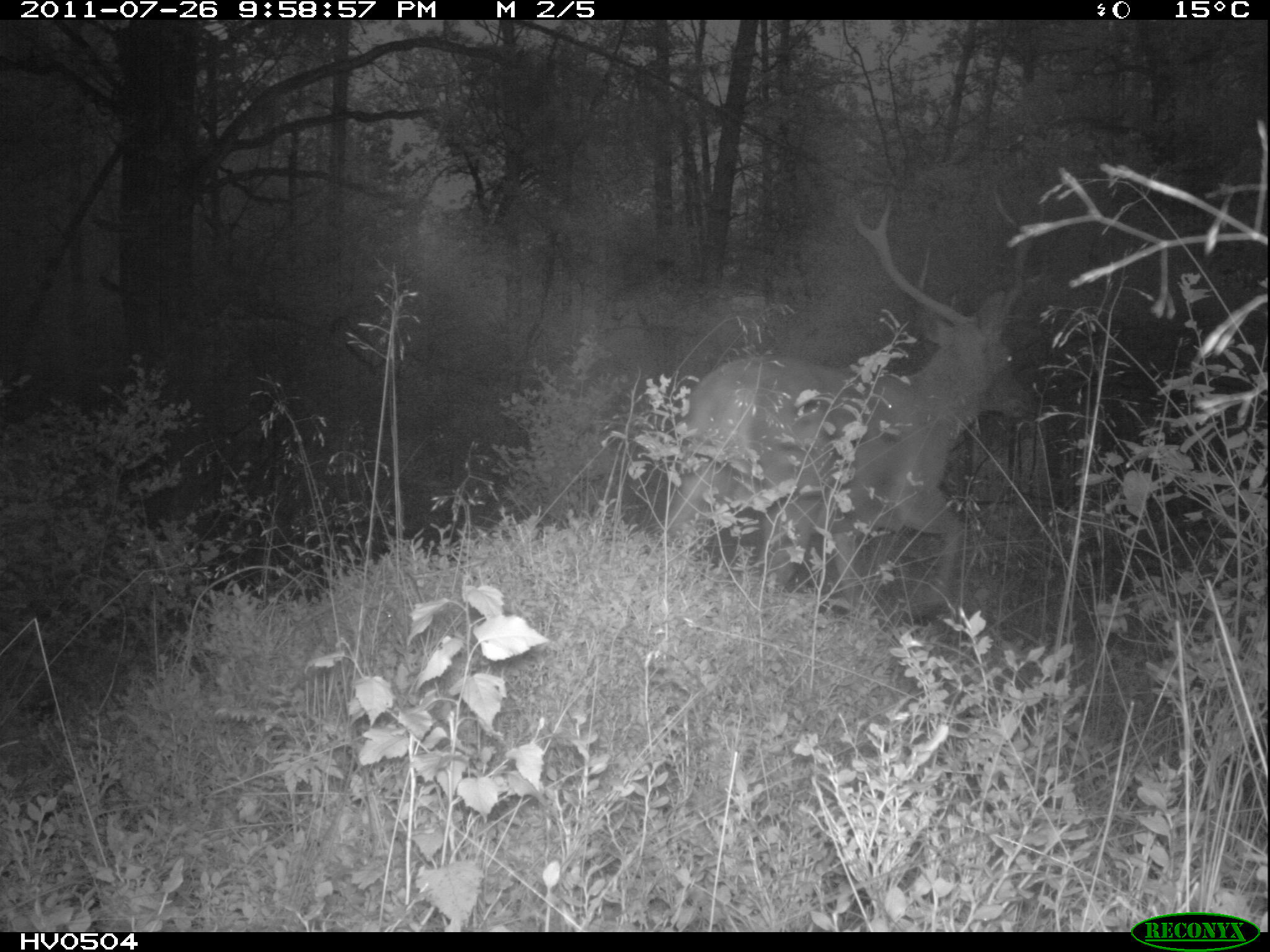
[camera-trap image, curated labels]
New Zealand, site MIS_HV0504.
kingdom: Animalia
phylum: Chordata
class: Mammalia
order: Artiodactyla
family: Cervidae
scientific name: Cervidae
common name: deer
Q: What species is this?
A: Deer (Cervidae).